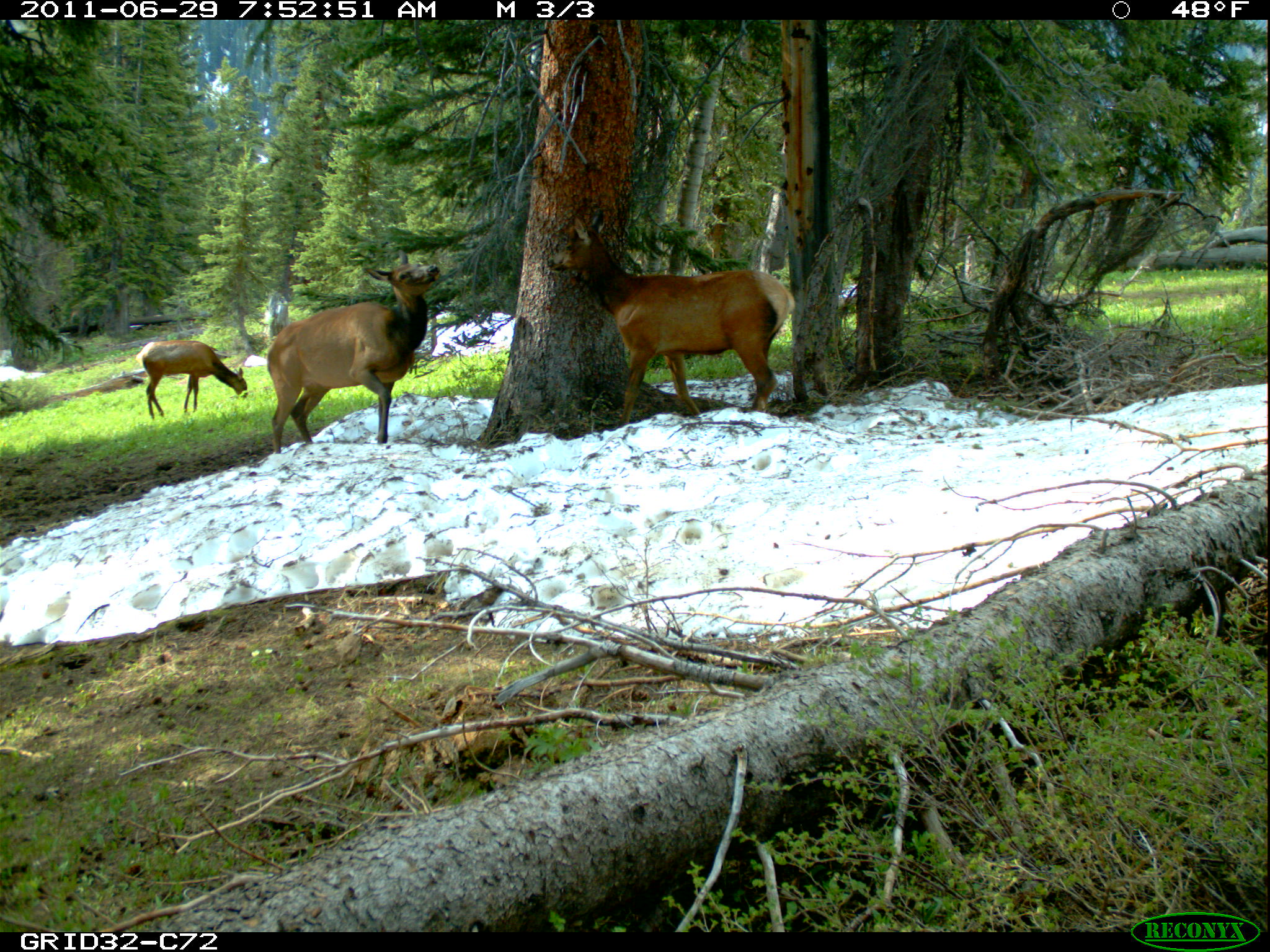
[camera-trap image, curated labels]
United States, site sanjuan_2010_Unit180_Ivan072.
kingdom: Animalia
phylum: Chordata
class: Mammalia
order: Artiodactyla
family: Cervidae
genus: Cervus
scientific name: Cervus elaphus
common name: red deer